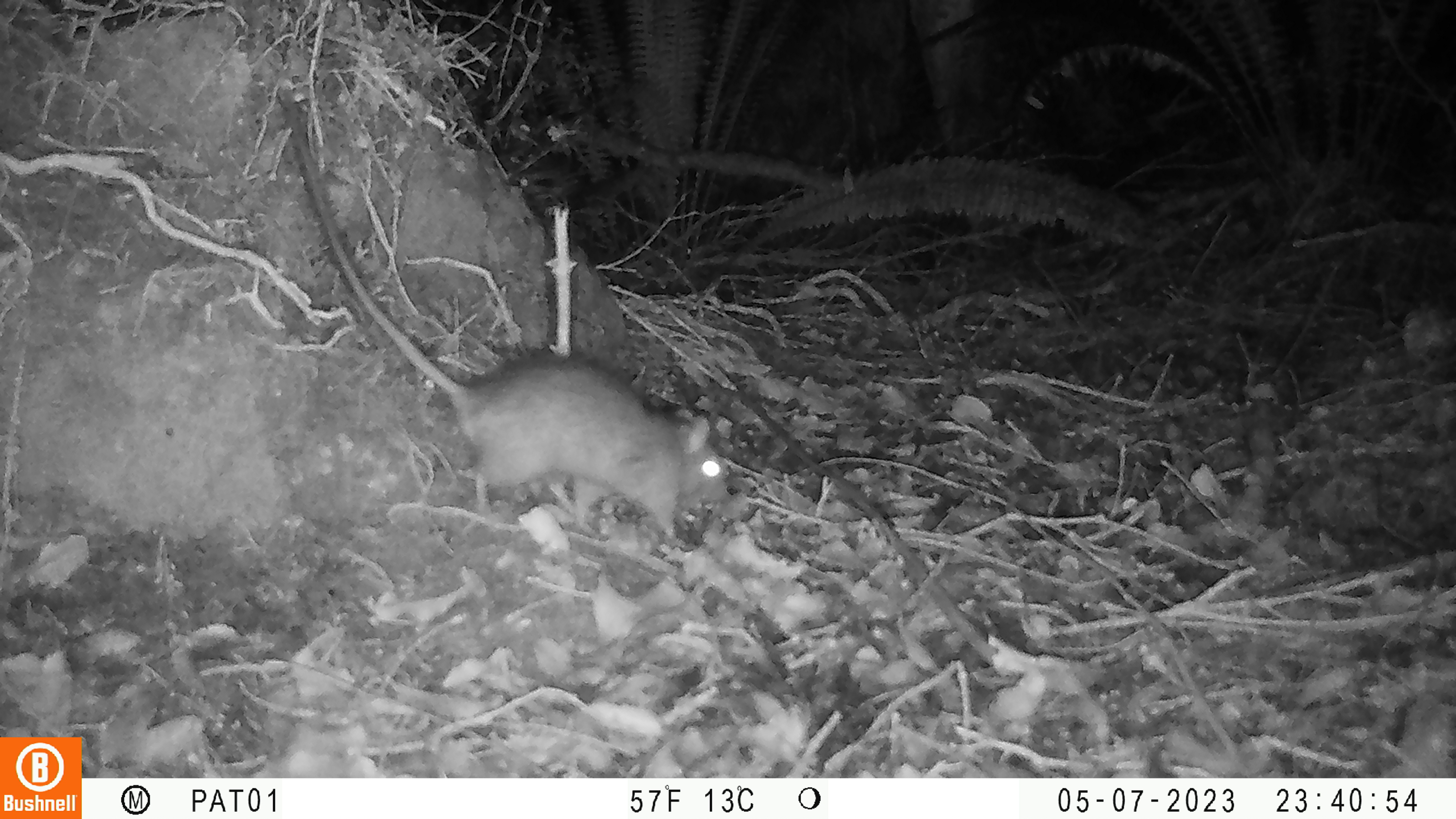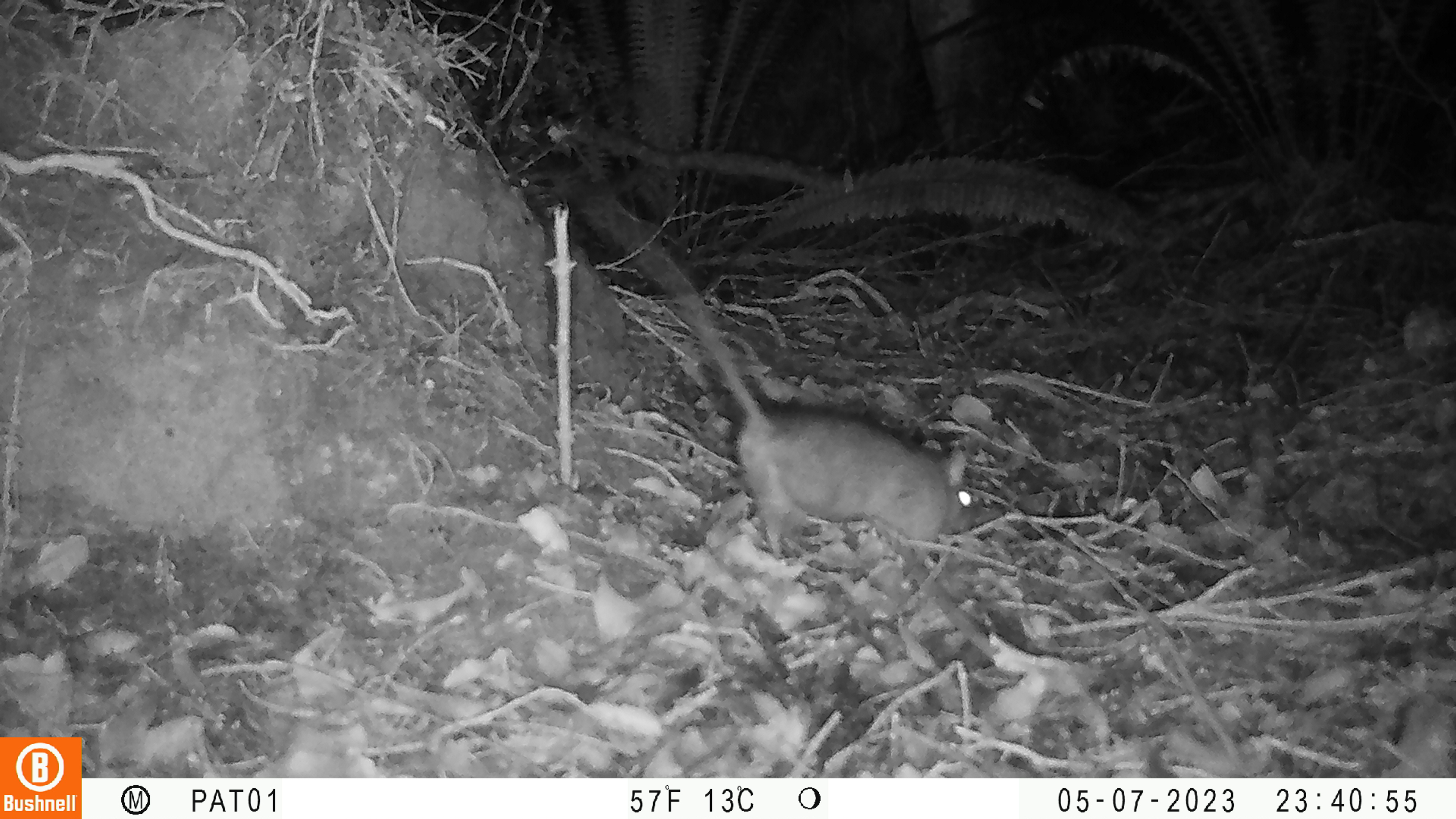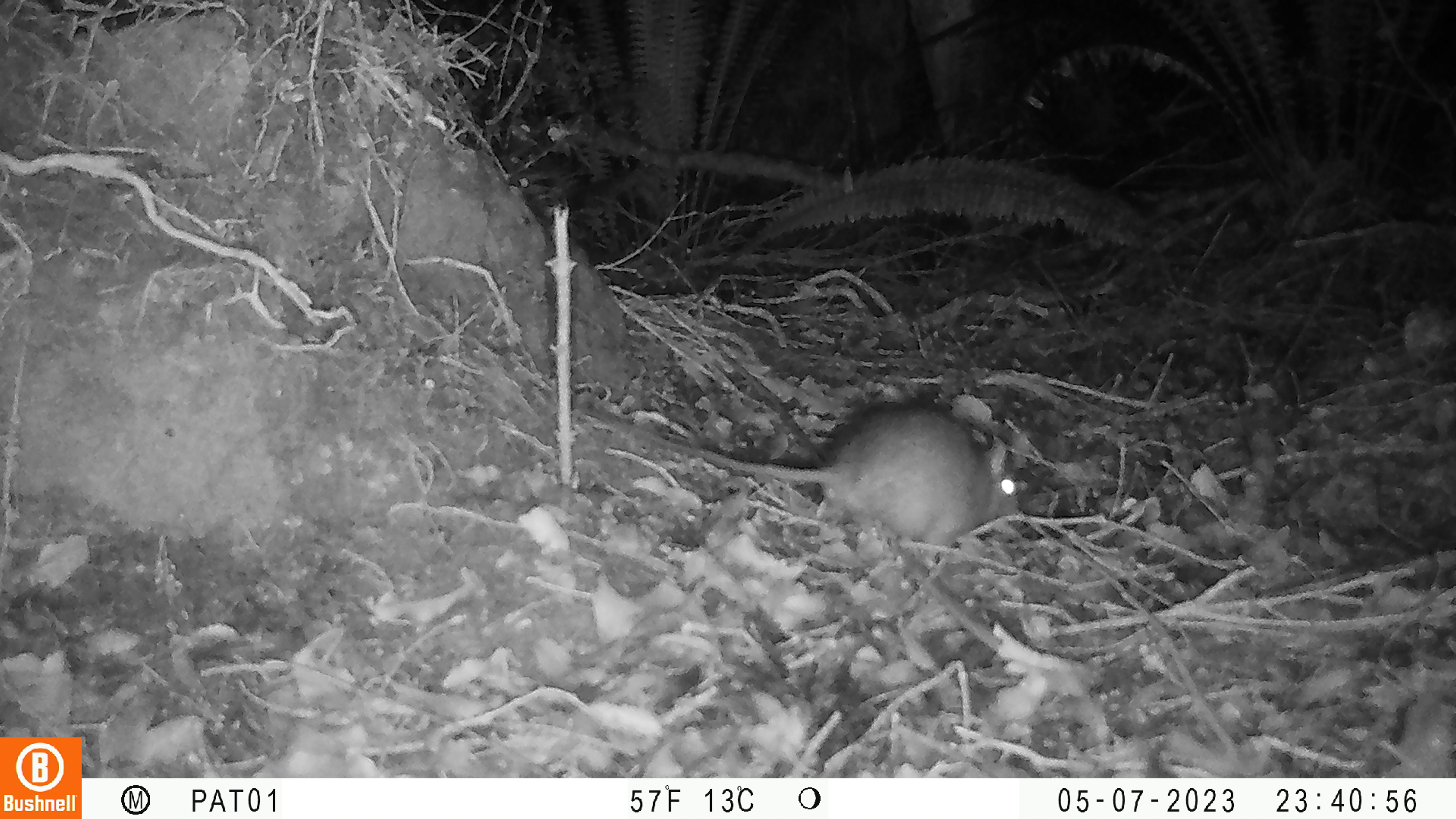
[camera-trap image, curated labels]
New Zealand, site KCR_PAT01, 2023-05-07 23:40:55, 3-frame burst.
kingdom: Animalia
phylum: Chordata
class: Mammalia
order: Rodentia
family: Muridae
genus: Rattus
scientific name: Rattus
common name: rat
Rat (Rattus).